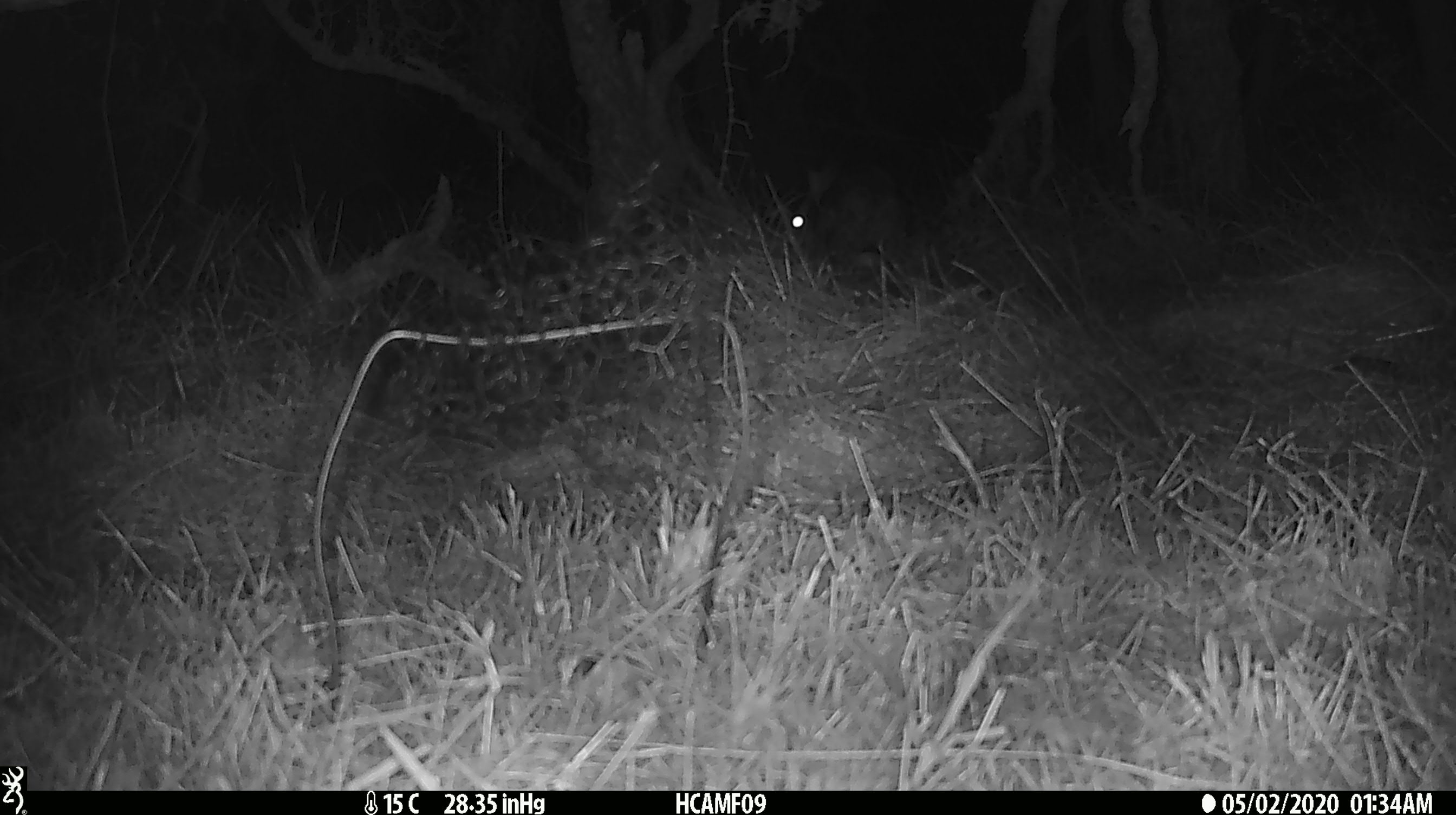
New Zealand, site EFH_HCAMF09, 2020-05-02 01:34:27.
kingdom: Animalia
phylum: Chordata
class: Mammalia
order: Lagomorpha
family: Leporidae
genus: Oryctolagus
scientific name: Oryctolagus cuniculus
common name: european rabbit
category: rabbit